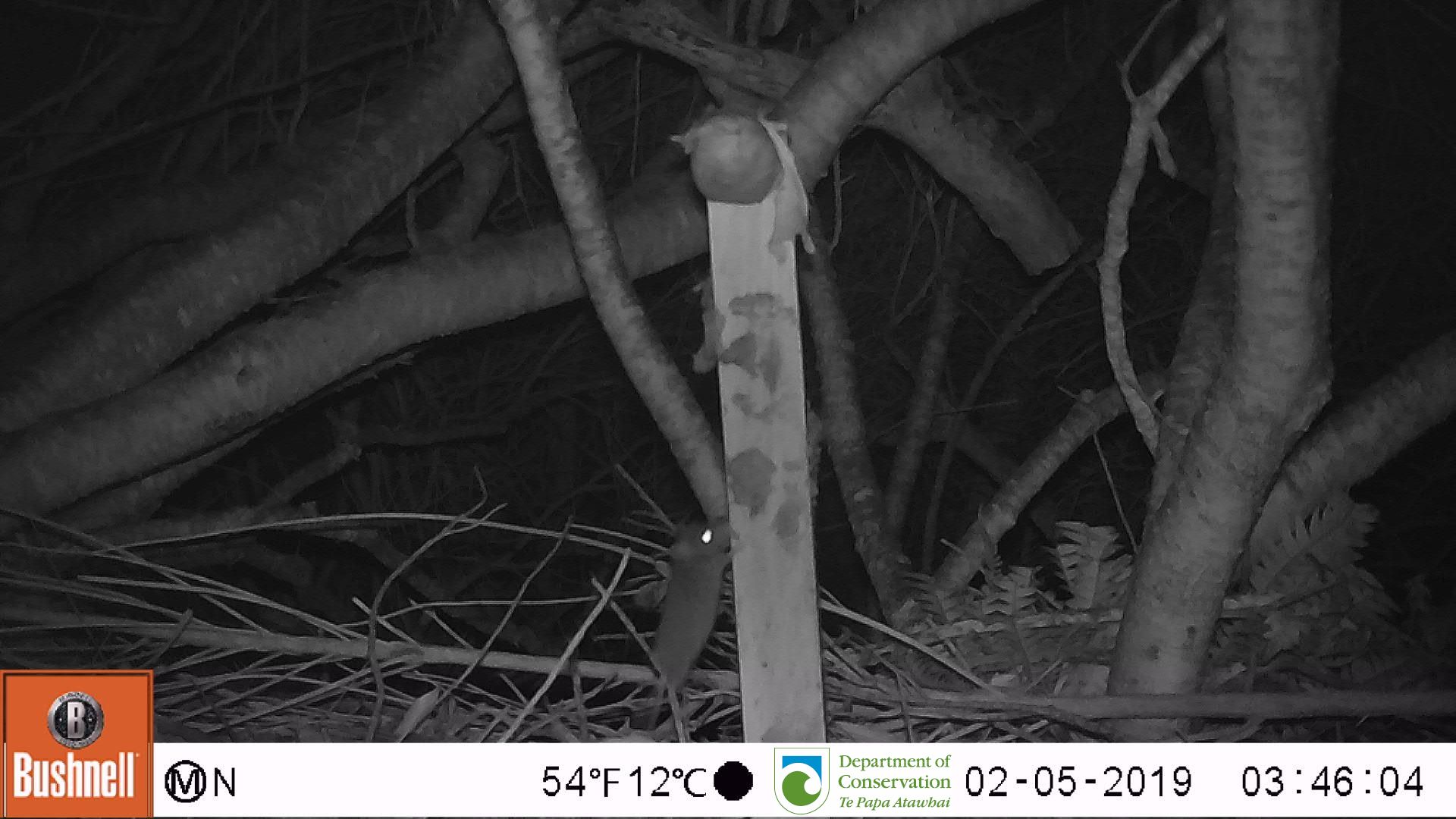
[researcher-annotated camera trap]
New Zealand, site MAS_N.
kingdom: Animalia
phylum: Chordata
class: Mammalia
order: Rodentia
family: Muridae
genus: Mus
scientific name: Mus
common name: mouse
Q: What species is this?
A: Mouse (Mus).